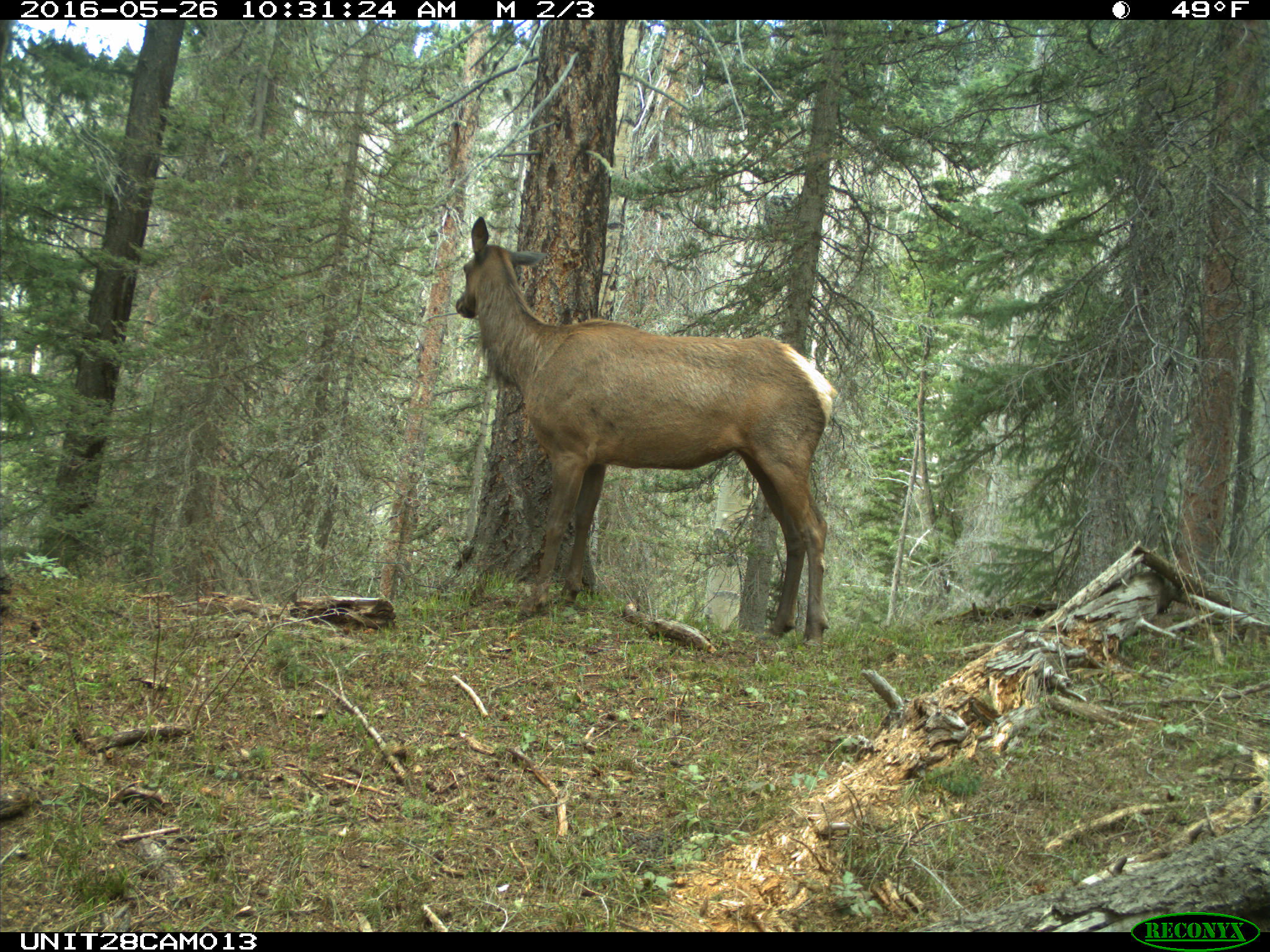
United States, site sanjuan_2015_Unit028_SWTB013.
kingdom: Animalia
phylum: Chordata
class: Mammalia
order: Artiodactyla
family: Cervidae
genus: Cervus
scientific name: Cervus elaphus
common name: red deer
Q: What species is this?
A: Cervus elaphus (red deer).